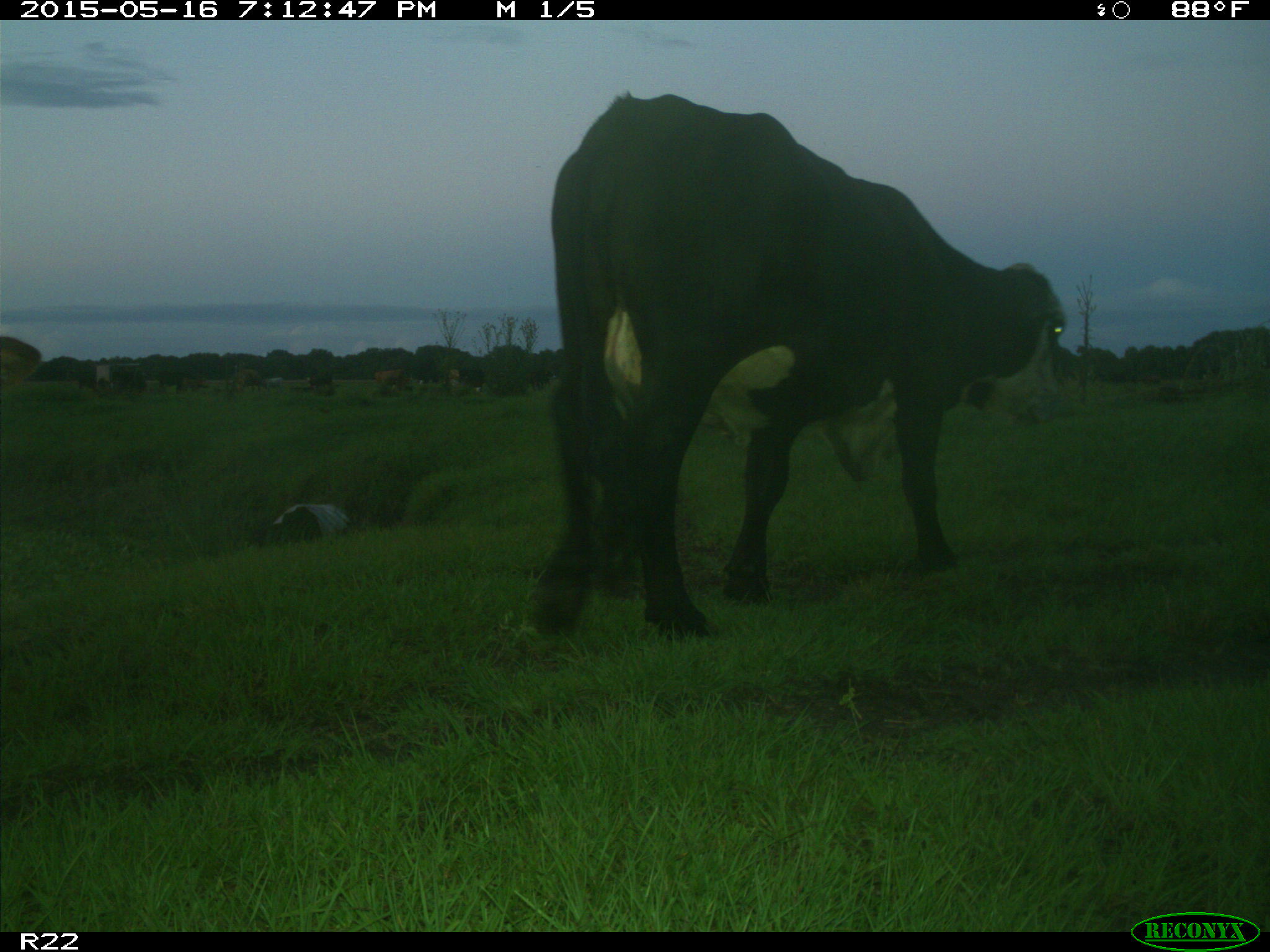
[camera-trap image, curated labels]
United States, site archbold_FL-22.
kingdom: Animalia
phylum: Chordata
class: Mammalia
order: Artiodactyla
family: Bovidae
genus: Bos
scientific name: Bos taurus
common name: domestic cow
Bos taurus (domestic cow).